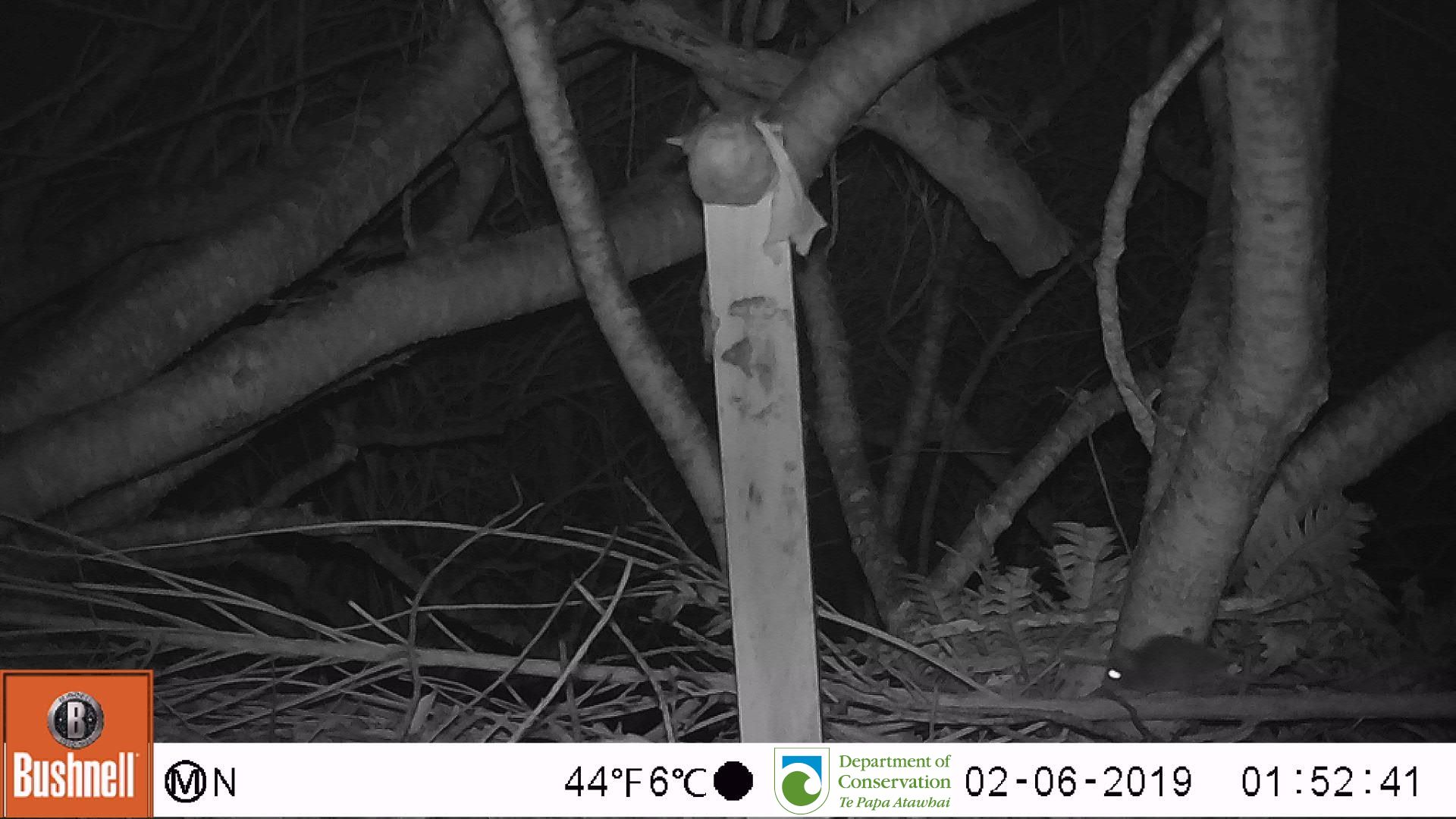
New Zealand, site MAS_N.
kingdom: Animalia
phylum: Chordata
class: Mammalia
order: Rodentia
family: Muridae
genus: Mus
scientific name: Mus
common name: mouse